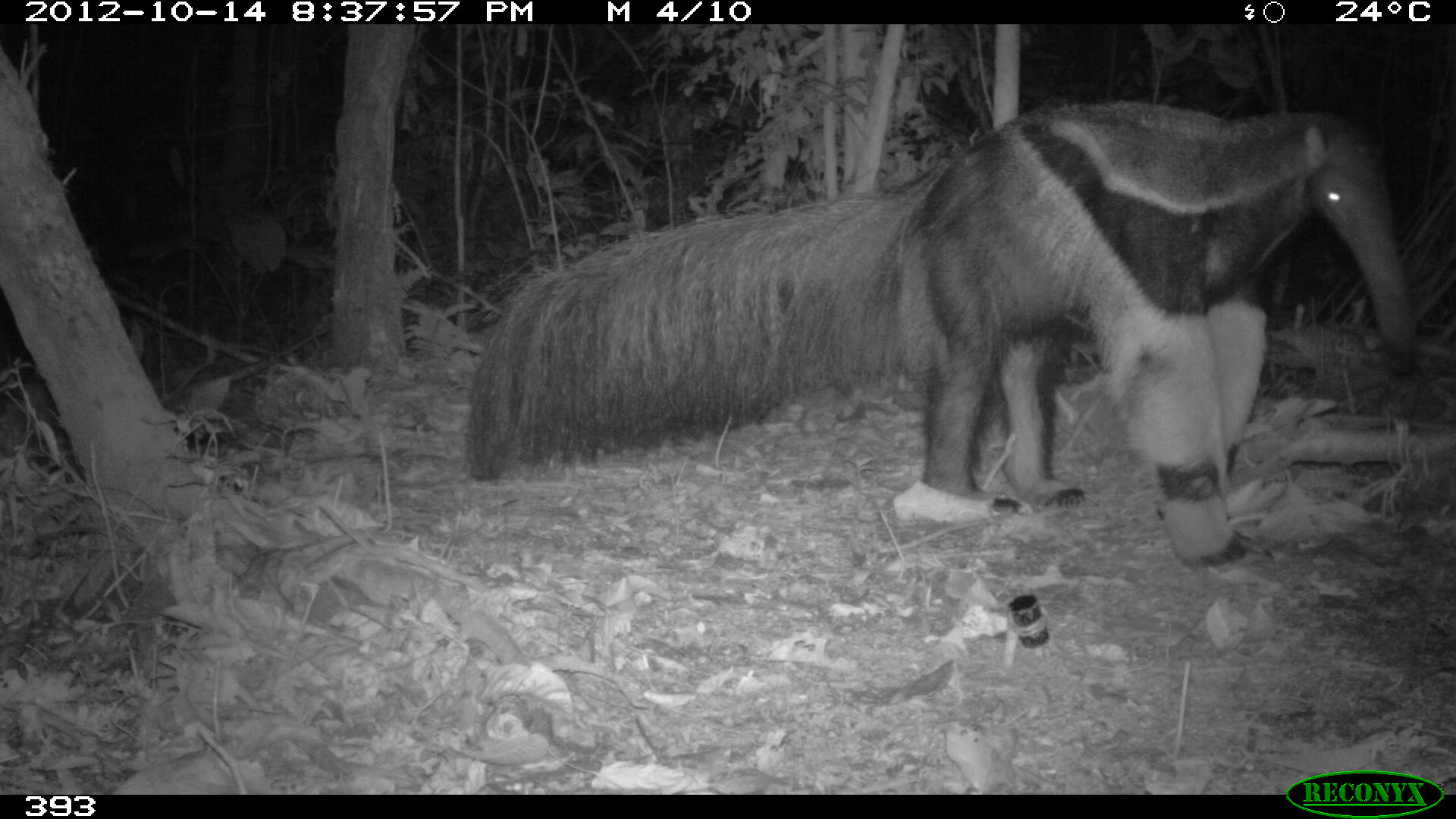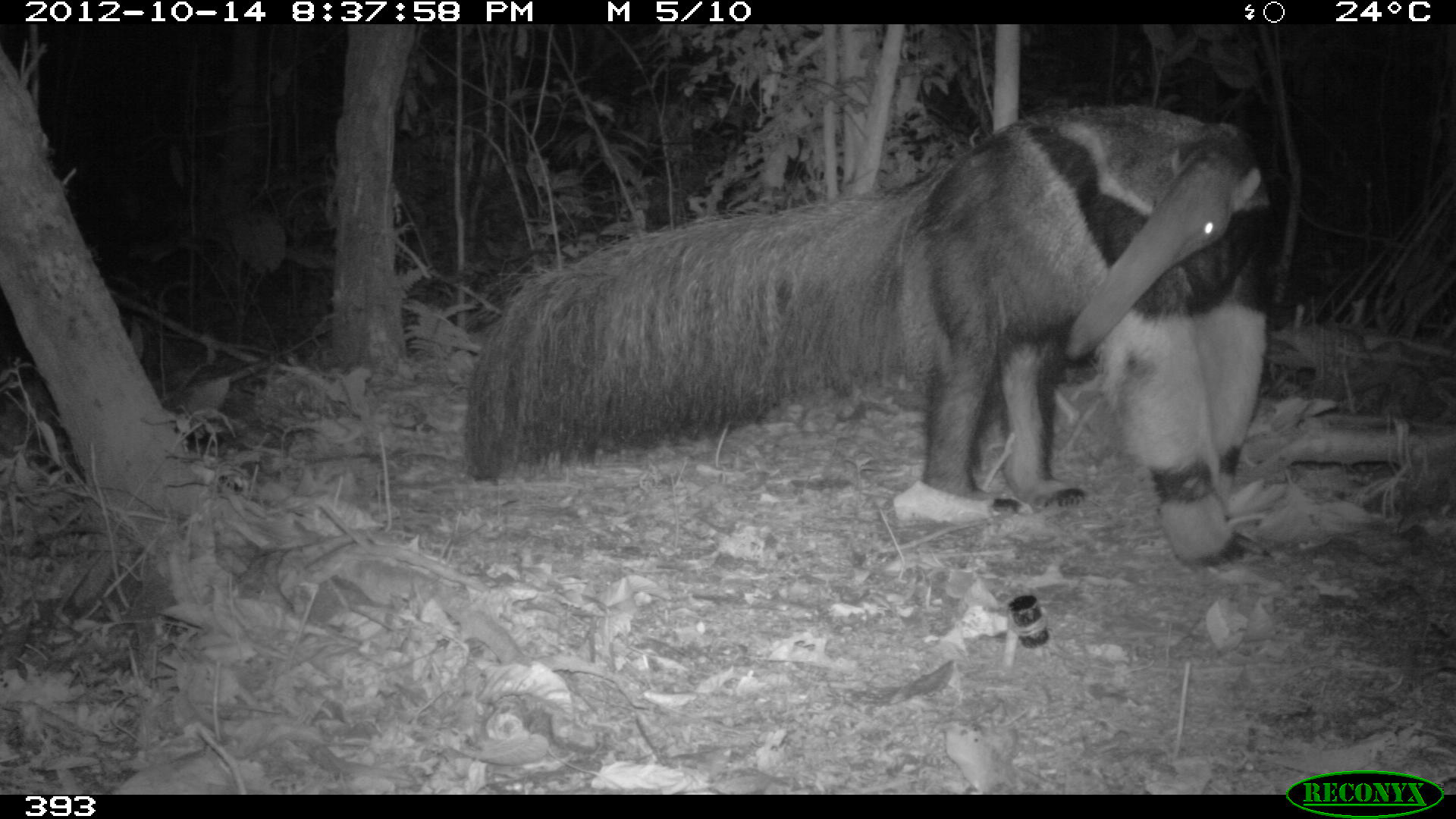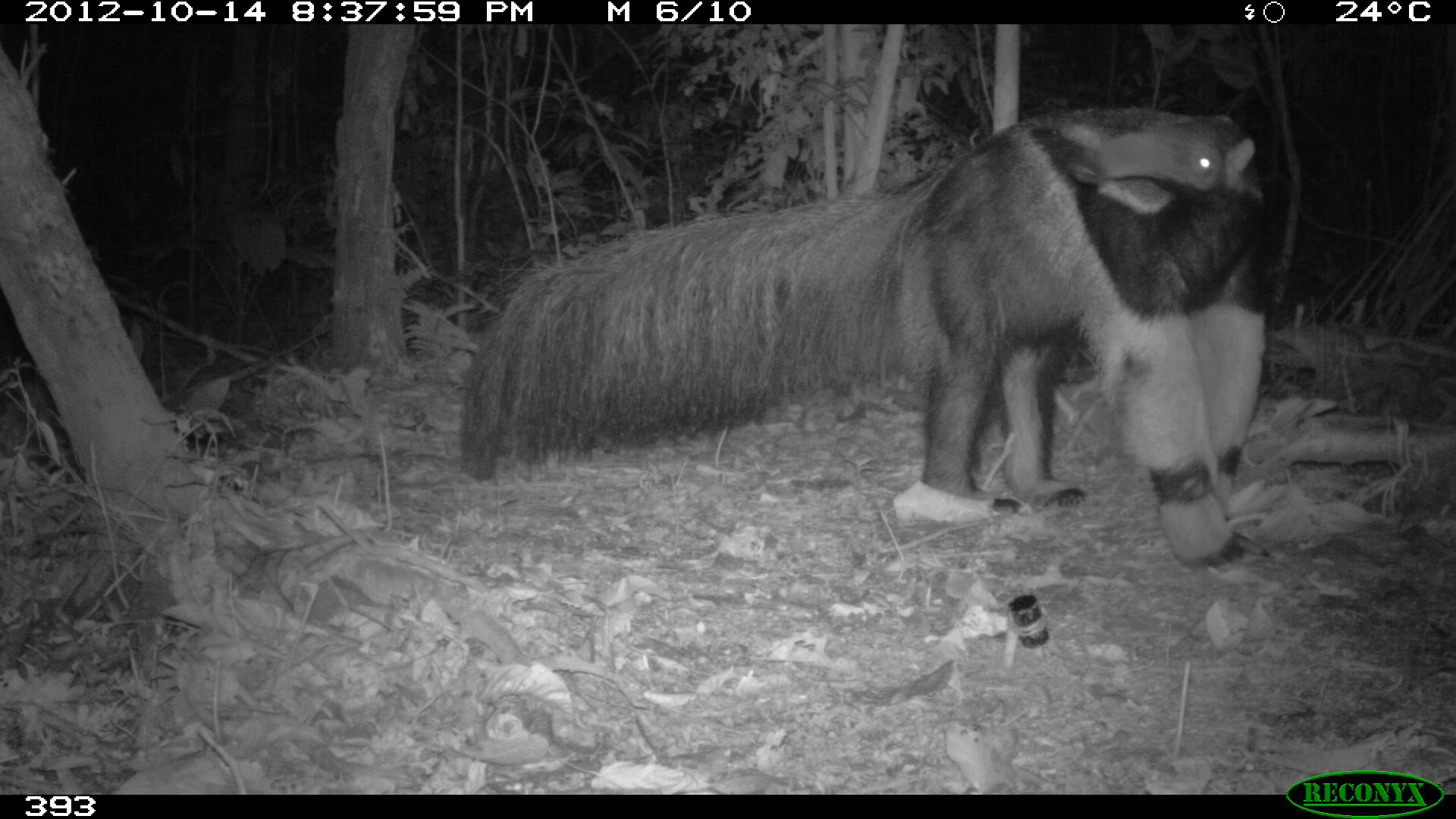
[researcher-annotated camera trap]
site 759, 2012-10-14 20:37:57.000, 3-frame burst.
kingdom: Animalia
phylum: Chordata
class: Mammalia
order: Pilosa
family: Myrmecophagidae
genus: Myrmecophaga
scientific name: Myrmecophaga tridactyla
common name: giant anteater